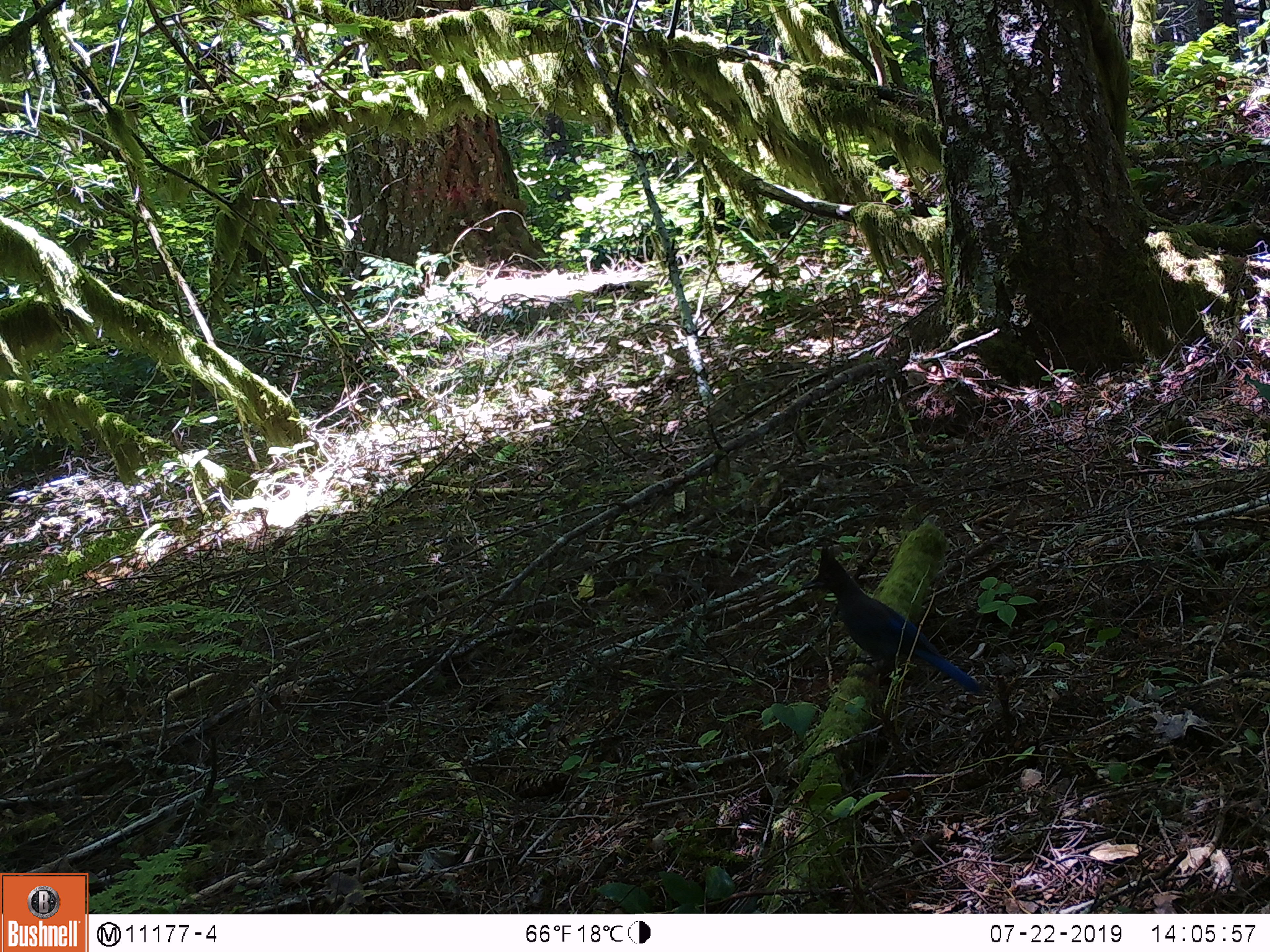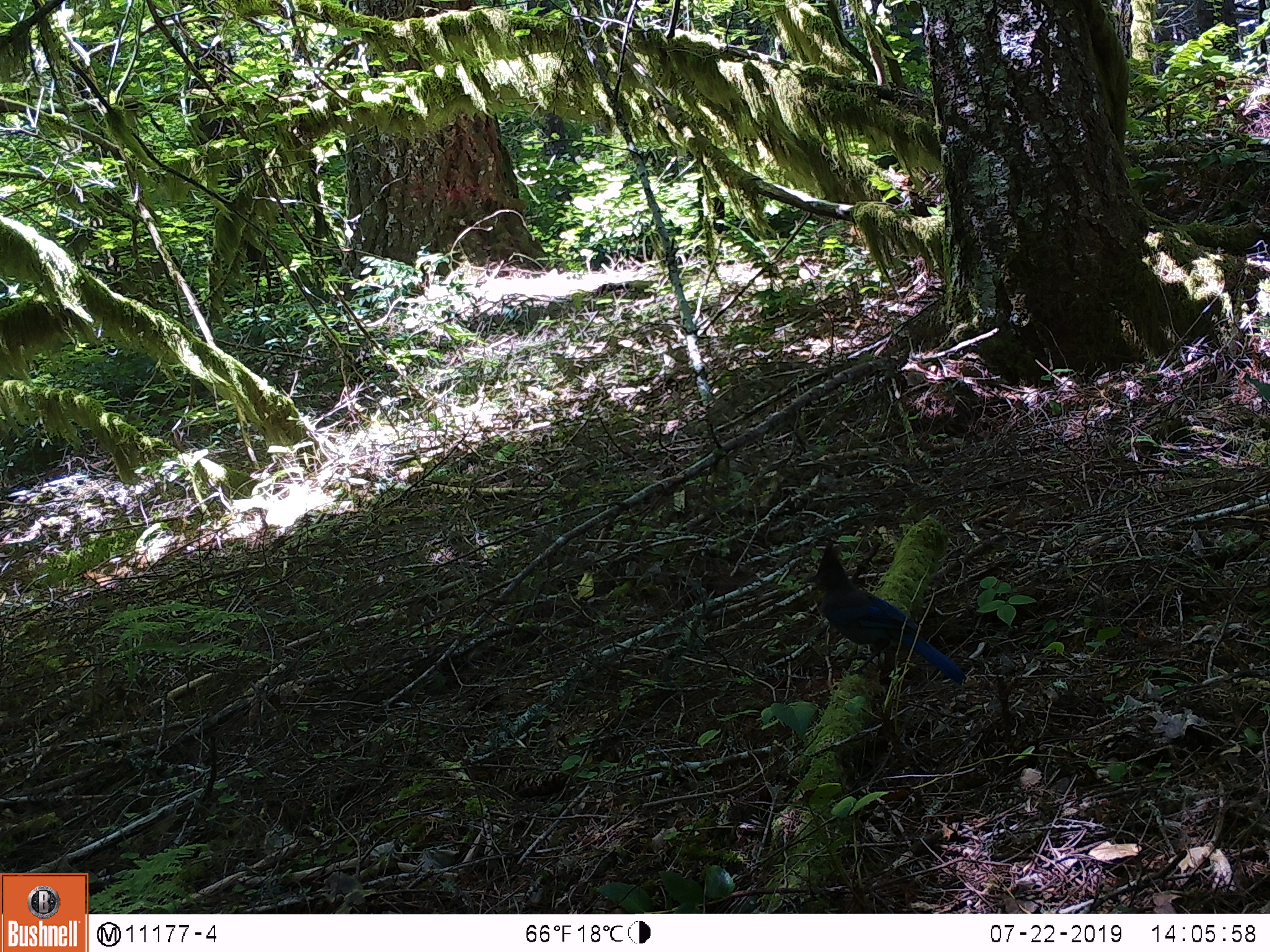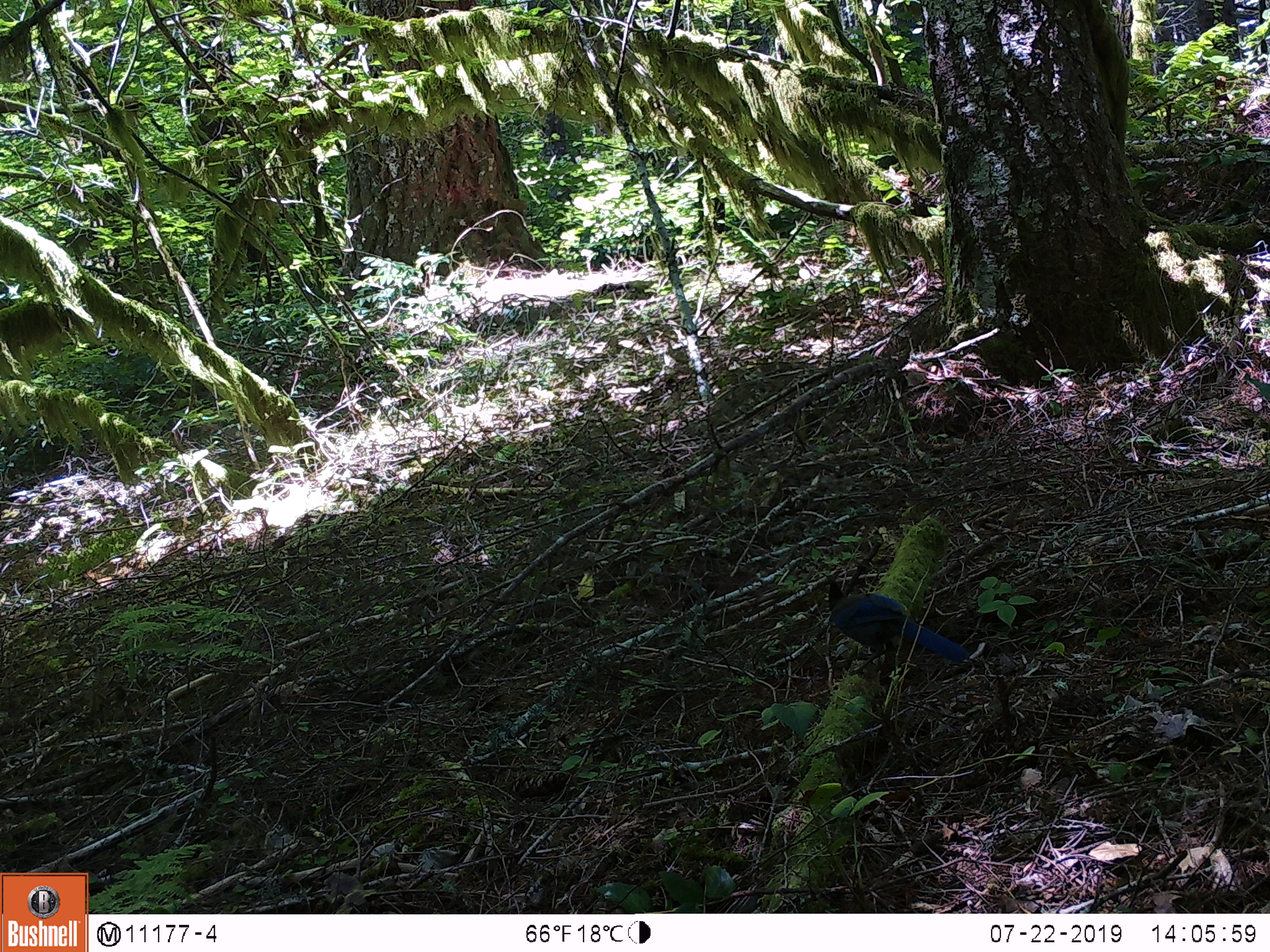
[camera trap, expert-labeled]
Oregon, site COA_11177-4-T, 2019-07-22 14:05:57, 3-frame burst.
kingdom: Animalia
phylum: Chordata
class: Aves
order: Passeriformes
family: Corvidae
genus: Cyanocitta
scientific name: Cyanocitta stelleri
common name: steller's jay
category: stellers jay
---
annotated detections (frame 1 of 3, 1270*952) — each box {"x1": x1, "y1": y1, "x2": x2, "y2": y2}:
stellers jay: {"x1": 805, "y1": 547, "x2": 982, "y2": 694}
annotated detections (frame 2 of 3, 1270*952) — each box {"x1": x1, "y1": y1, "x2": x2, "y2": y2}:
stellers jay: {"x1": 797, "y1": 541, "x2": 969, "y2": 684}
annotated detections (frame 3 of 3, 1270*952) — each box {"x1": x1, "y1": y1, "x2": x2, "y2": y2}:
stellers jay: {"x1": 823, "y1": 574, "x2": 969, "y2": 669}